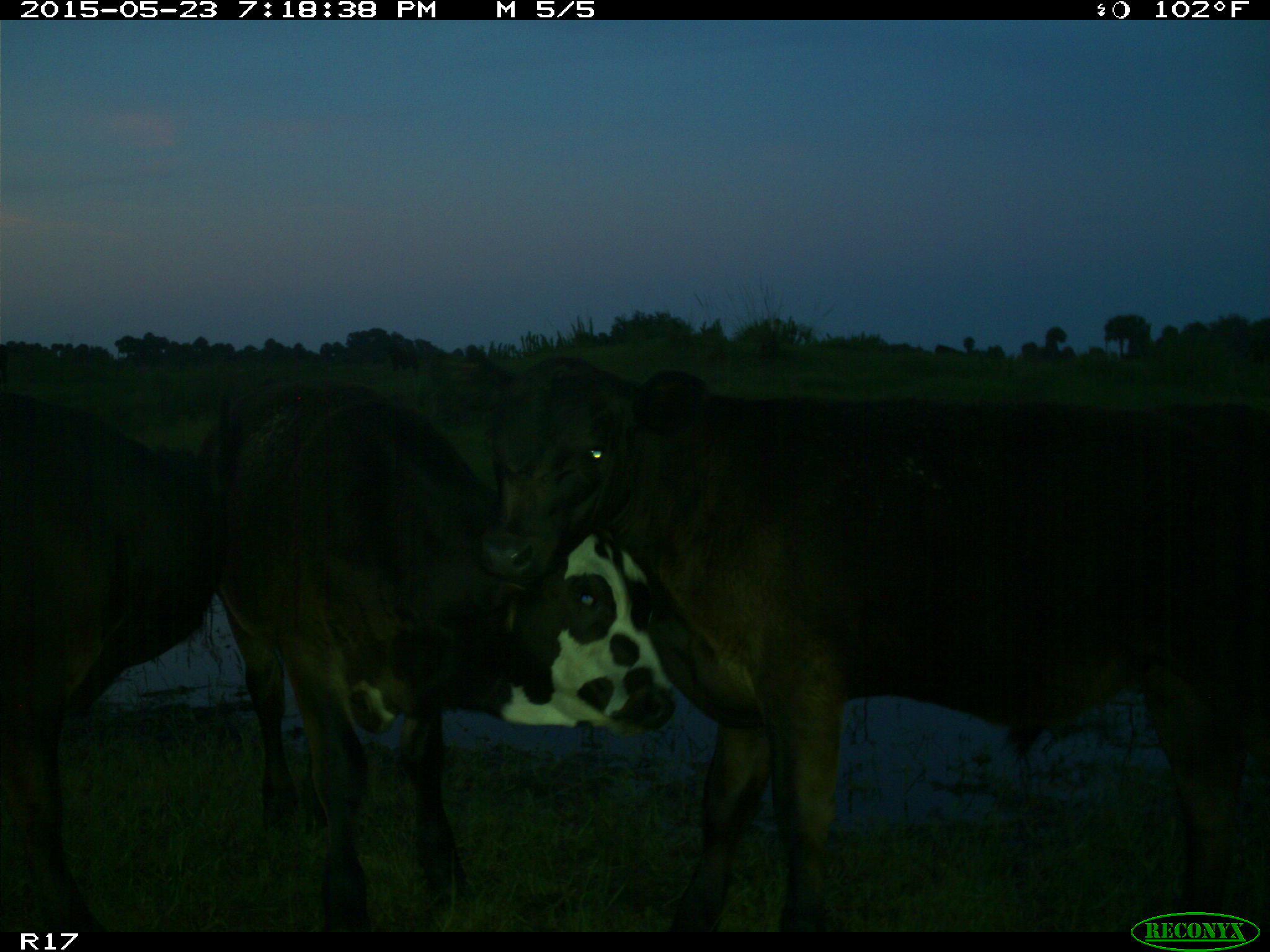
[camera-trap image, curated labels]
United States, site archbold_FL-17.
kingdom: Animalia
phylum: Chordata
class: Mammalia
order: Artiodactyla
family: Bovidae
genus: Bos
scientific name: Bos taurus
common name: domestic cow